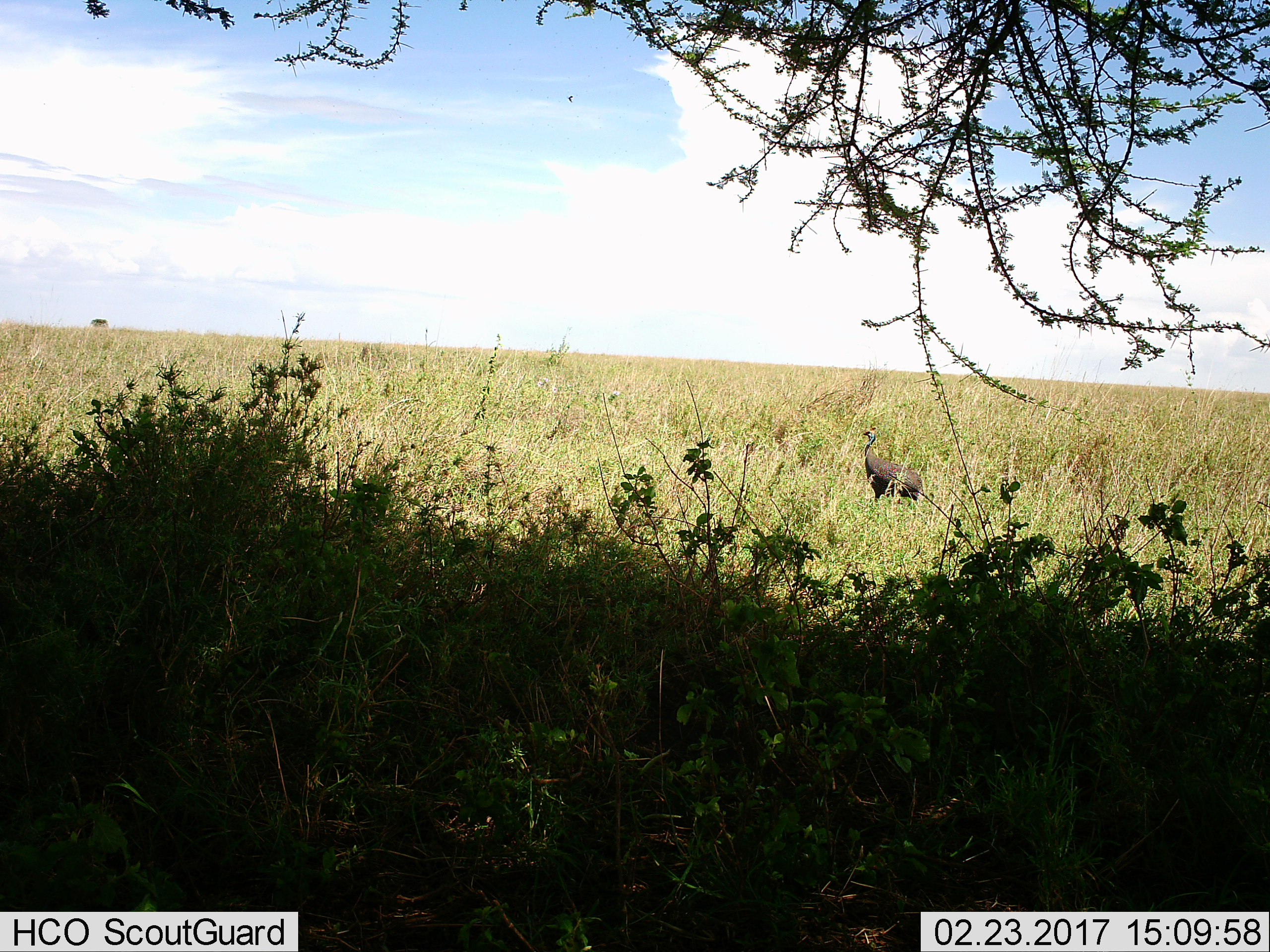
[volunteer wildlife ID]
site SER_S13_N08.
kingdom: Animalia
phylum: Chordata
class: Aves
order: Galliformes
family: Numididae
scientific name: Numididae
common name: guineafowl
Guineafowl (Numididae), count 1. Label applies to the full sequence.